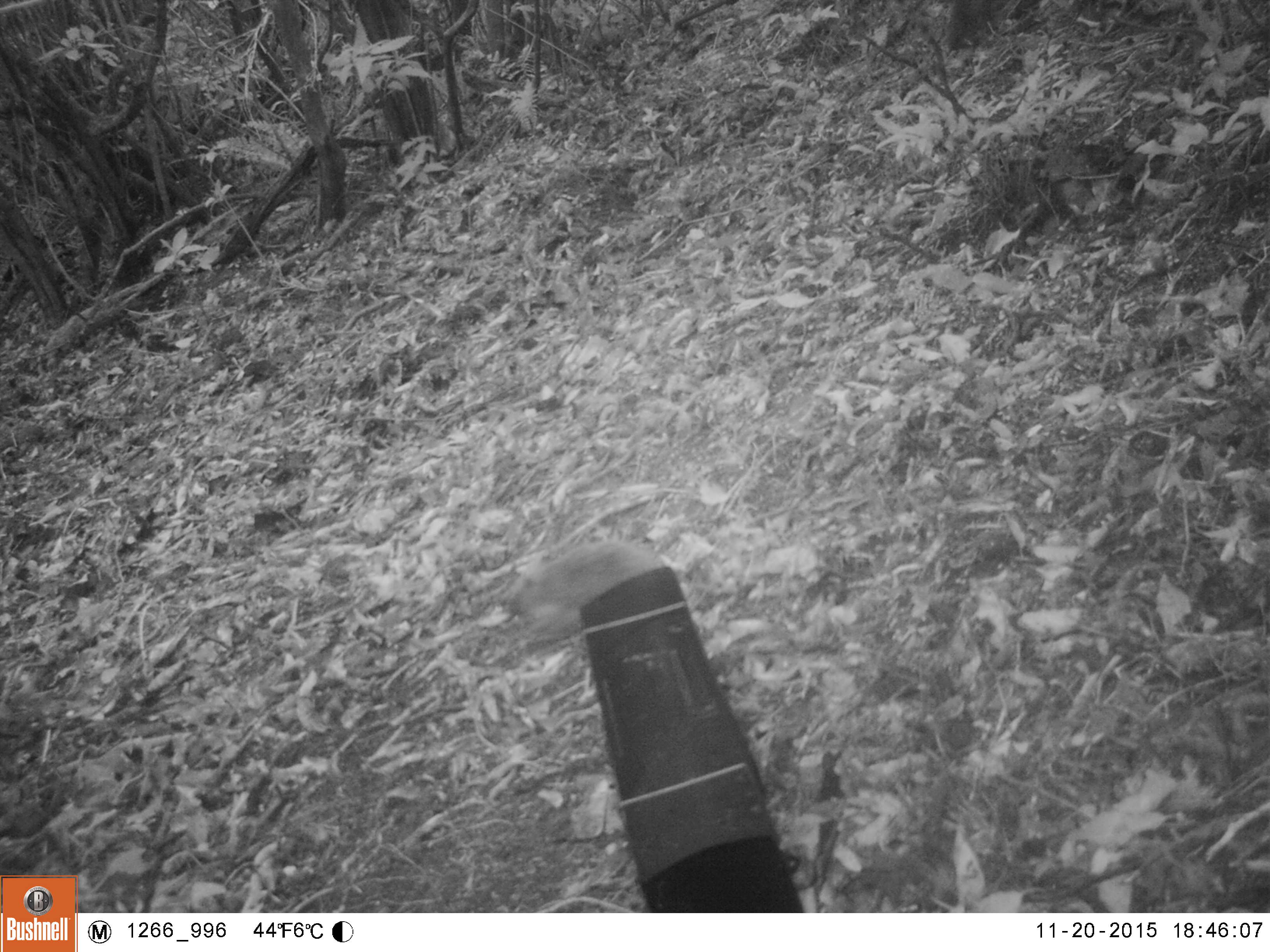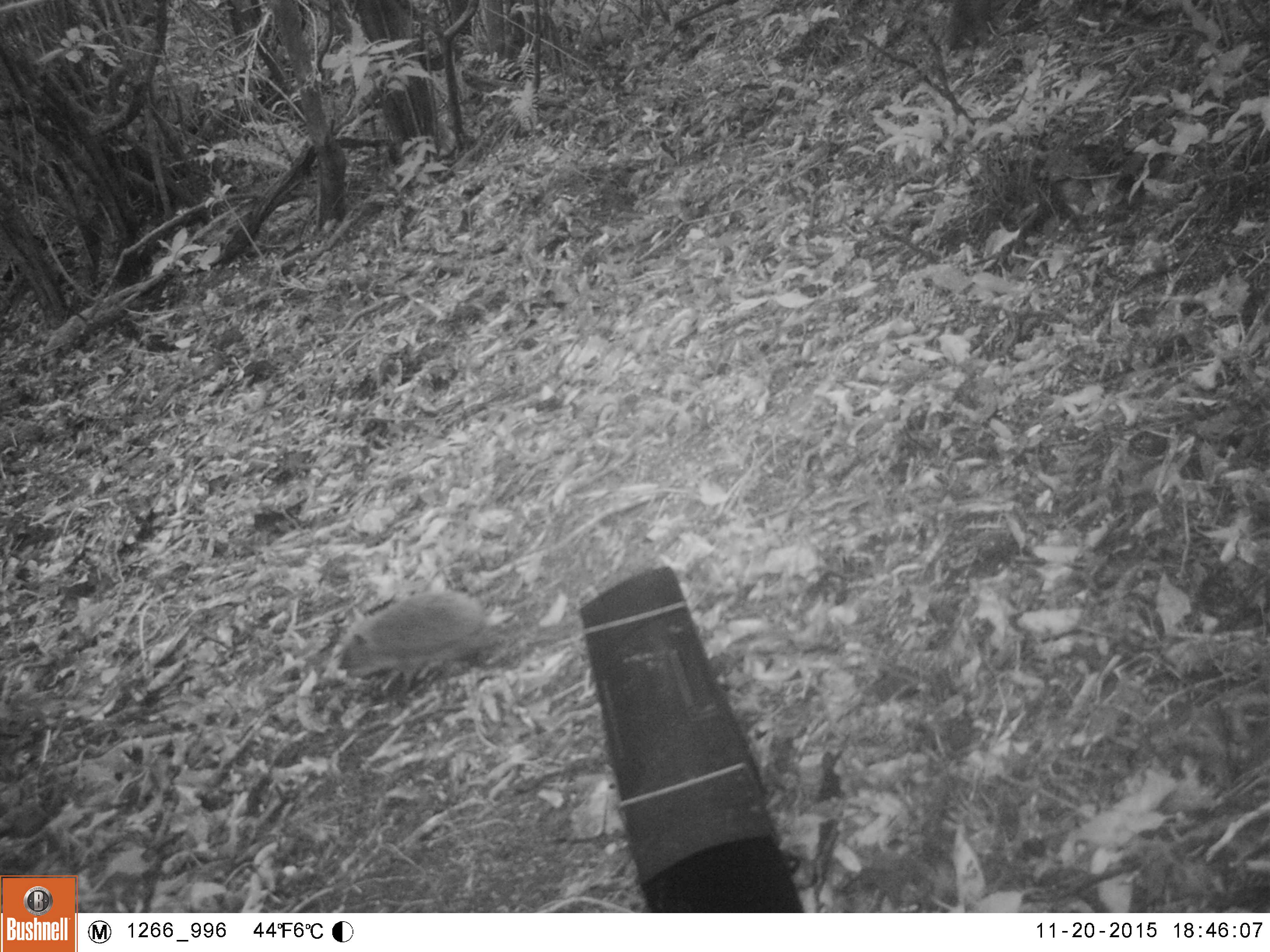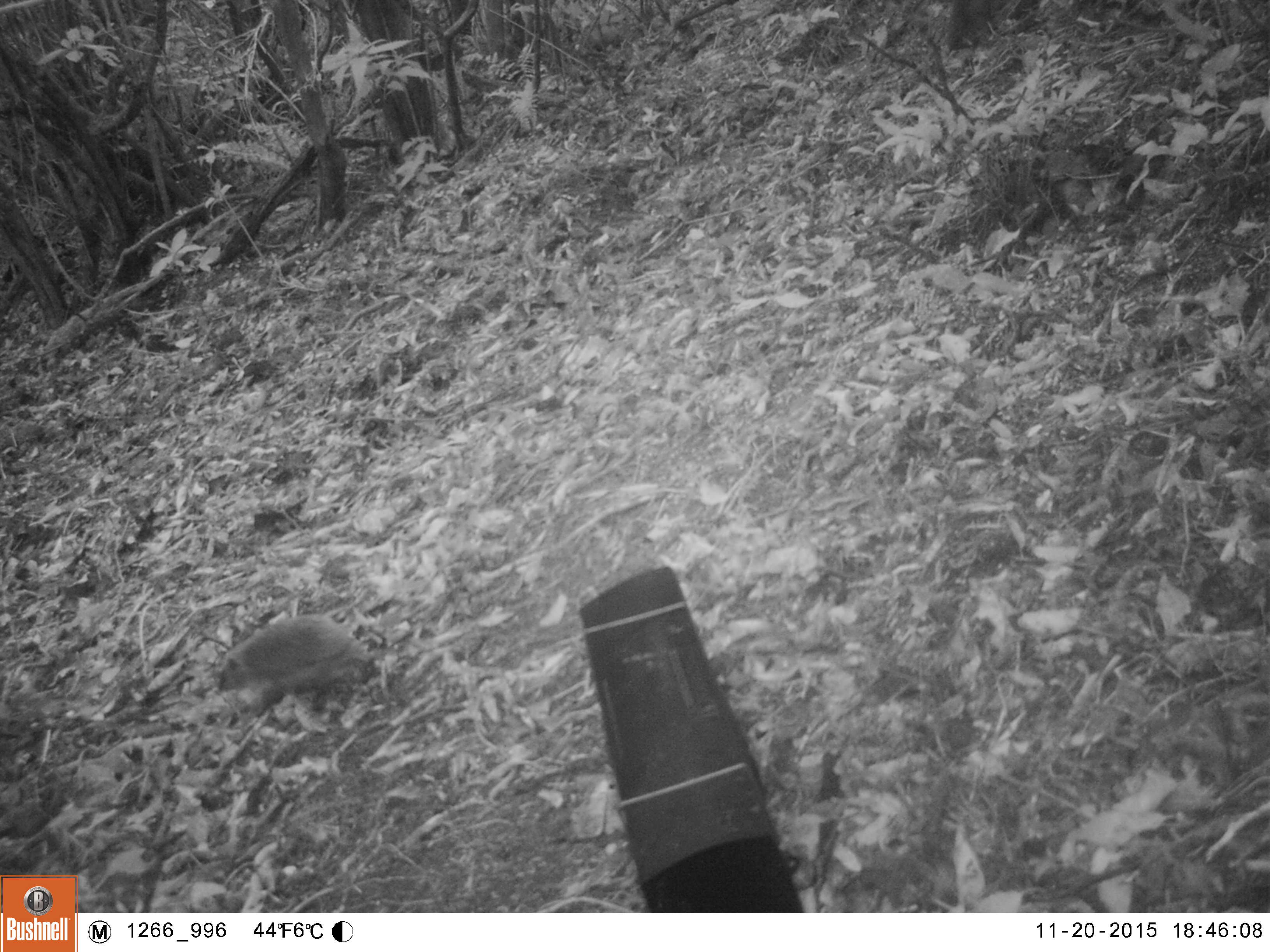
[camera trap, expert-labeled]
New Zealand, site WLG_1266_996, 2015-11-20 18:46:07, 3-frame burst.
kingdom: Animalia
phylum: Chordata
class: Mammalia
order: Eulipotyphla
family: Erinaceidae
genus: Erinaceus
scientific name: Erinaceus europaeus europaeus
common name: european hedgehog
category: hedgehog